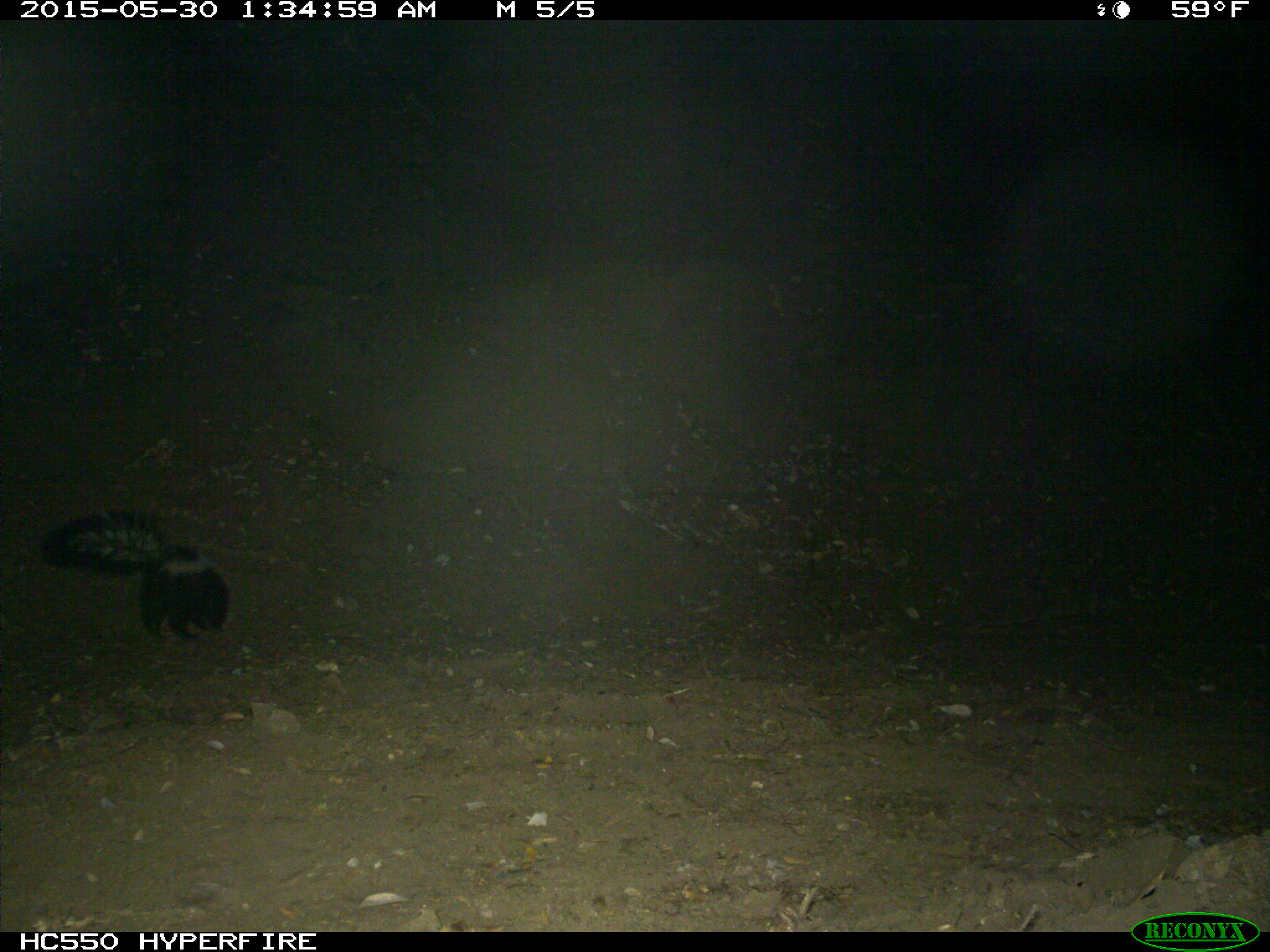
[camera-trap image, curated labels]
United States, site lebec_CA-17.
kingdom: Animalia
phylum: Chordata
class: Mammalia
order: Carnivora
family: Mephitidae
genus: Mephitis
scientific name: Mephitis mephitis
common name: striped skunk